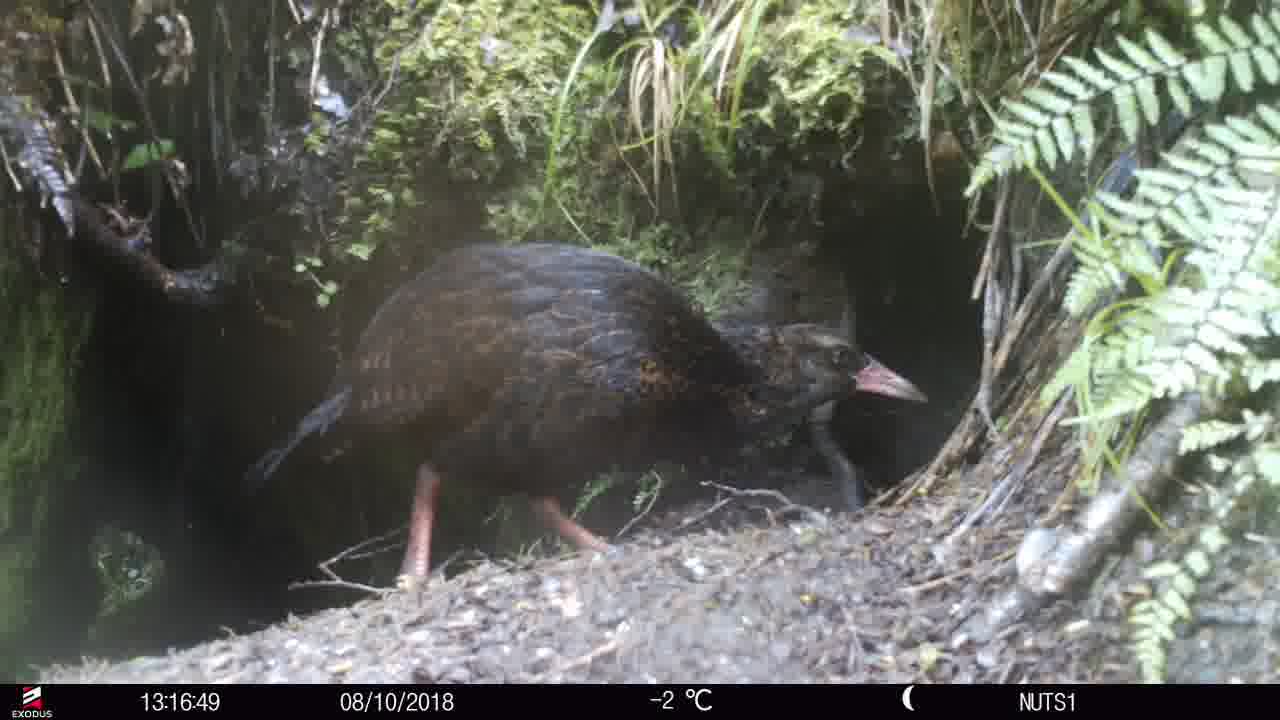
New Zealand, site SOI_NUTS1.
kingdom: Animalia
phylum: Chordata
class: Aves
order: Gruiformes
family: Rallidae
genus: Gallirallus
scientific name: Gallirallus australis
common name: weka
Weka (Gallirallus australis).